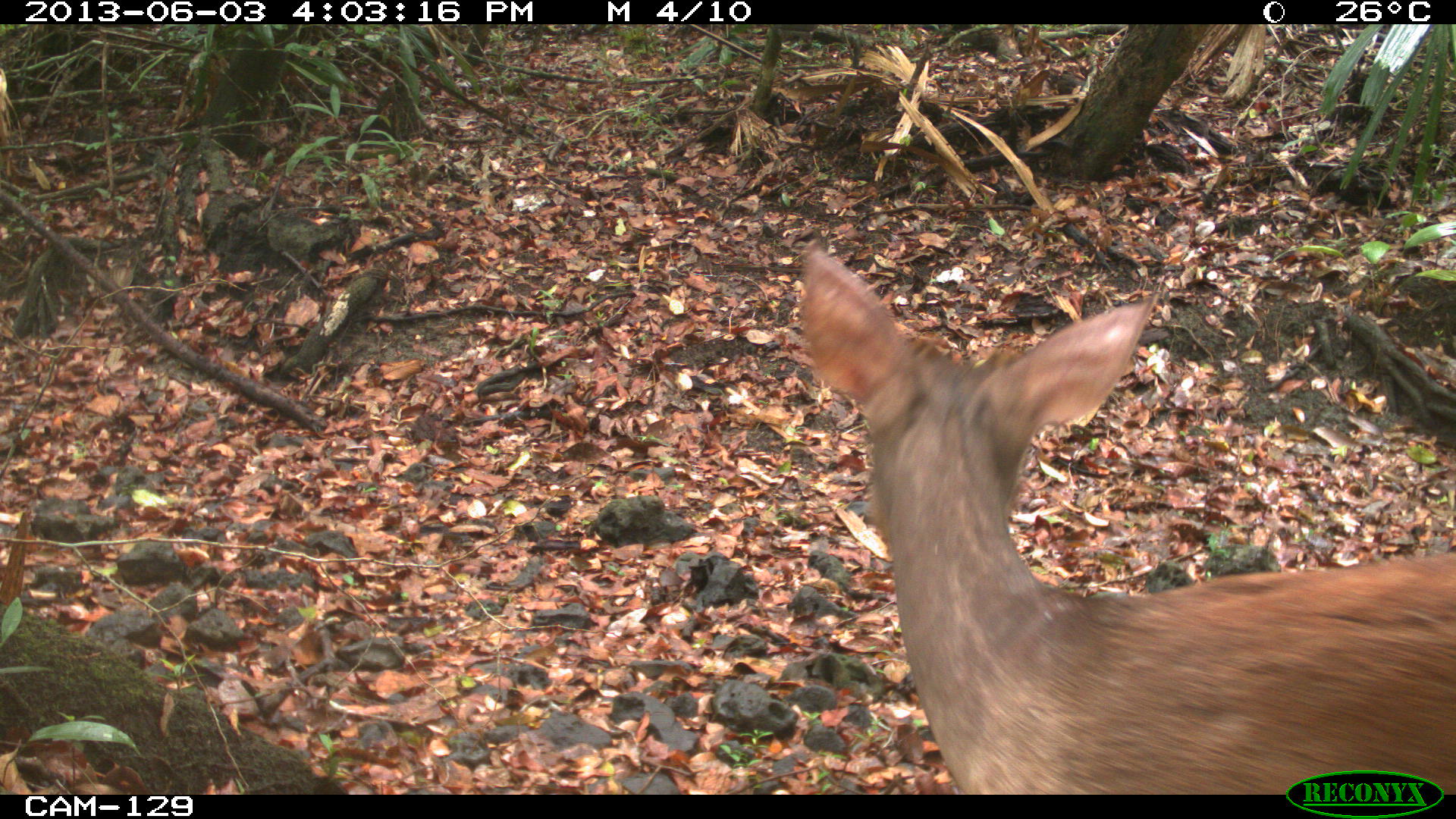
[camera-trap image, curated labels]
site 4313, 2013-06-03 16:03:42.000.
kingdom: Animalia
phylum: Chordata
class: Mammalia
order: Artiodactyla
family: Cervidae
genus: Mazama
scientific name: Mazama temama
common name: central american red brocket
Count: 1.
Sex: male.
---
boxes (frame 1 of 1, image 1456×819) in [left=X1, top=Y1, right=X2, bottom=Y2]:
mazama temama: [left=796, top=250, right=1456, bottom=793]